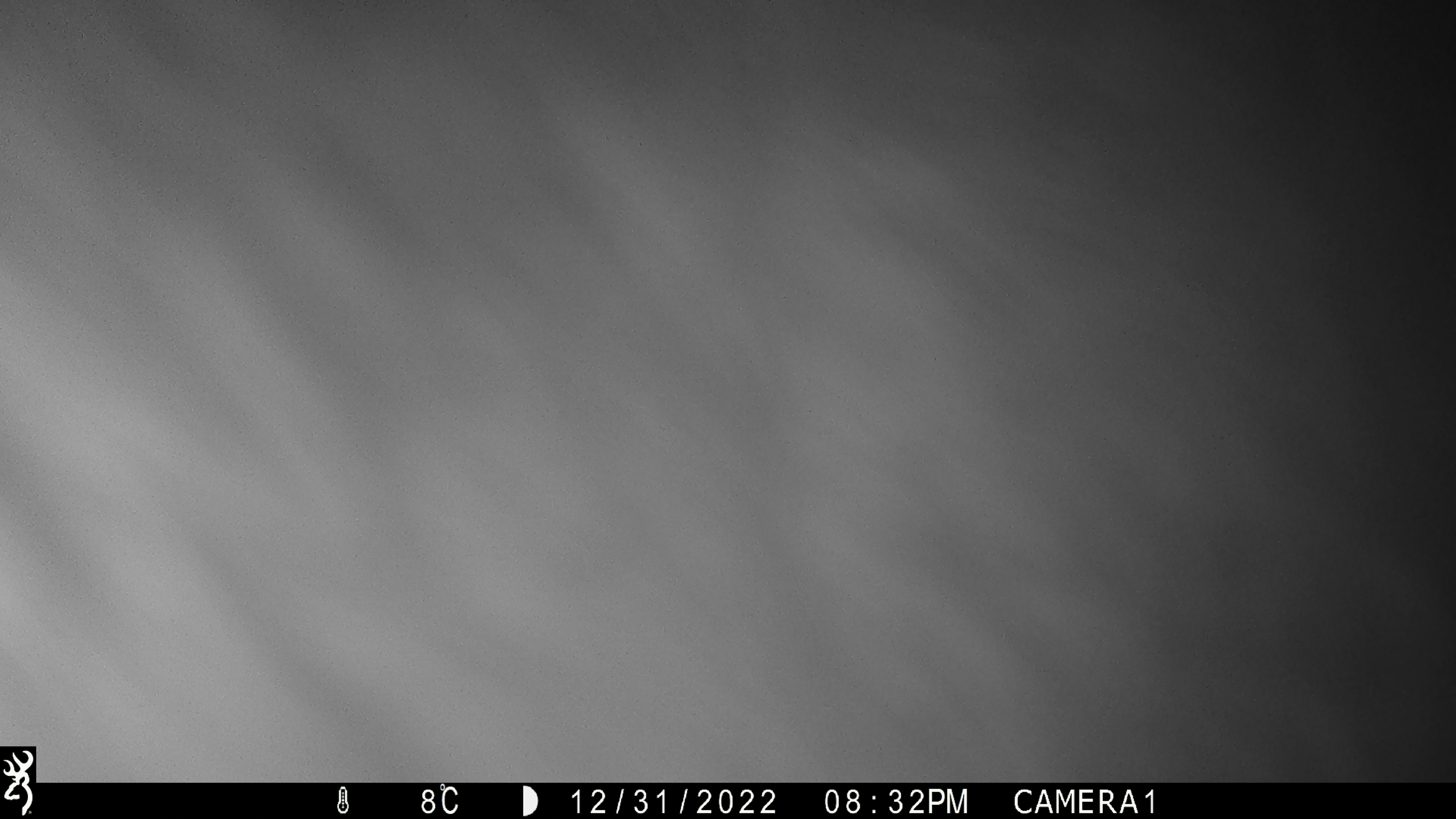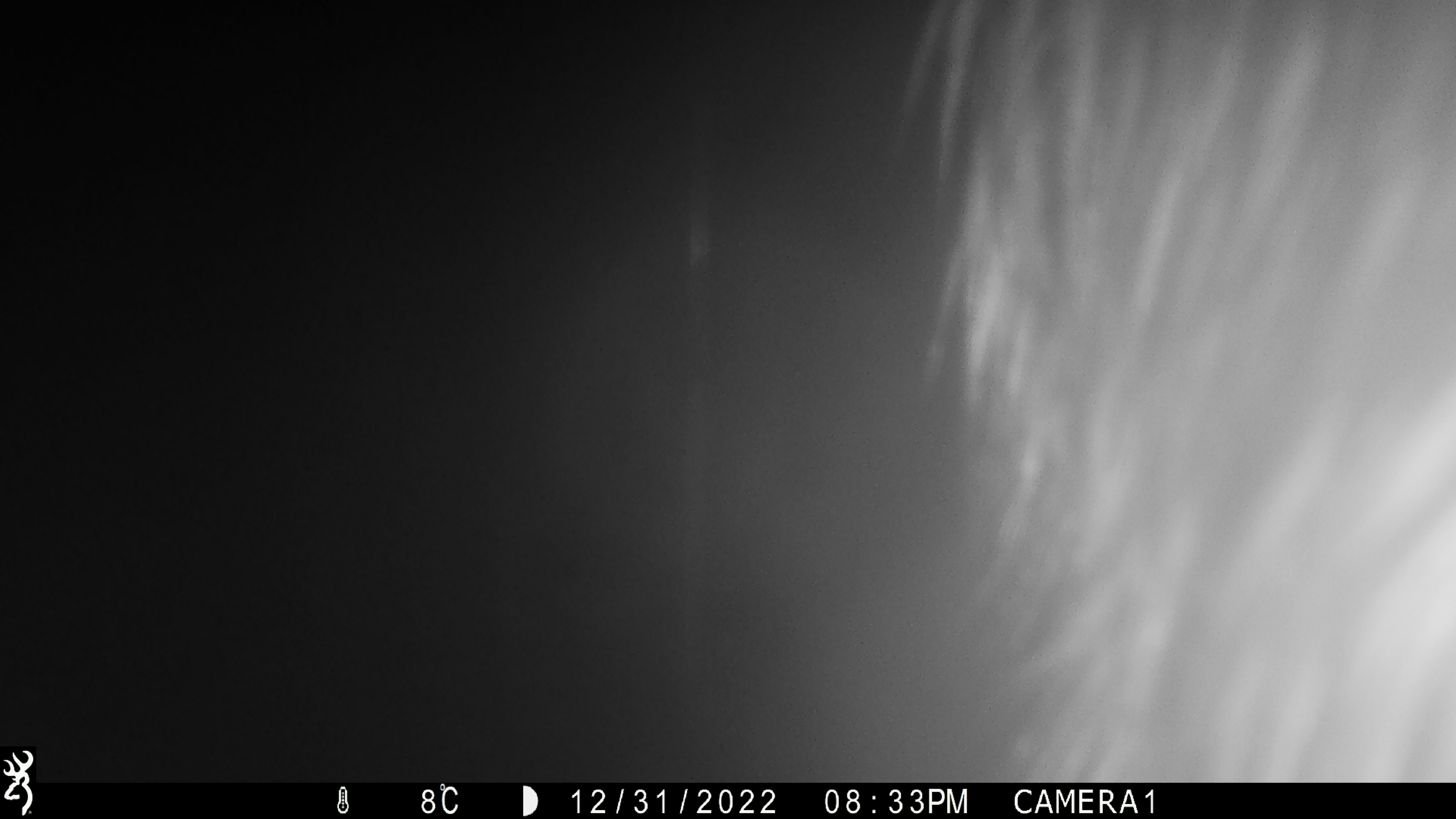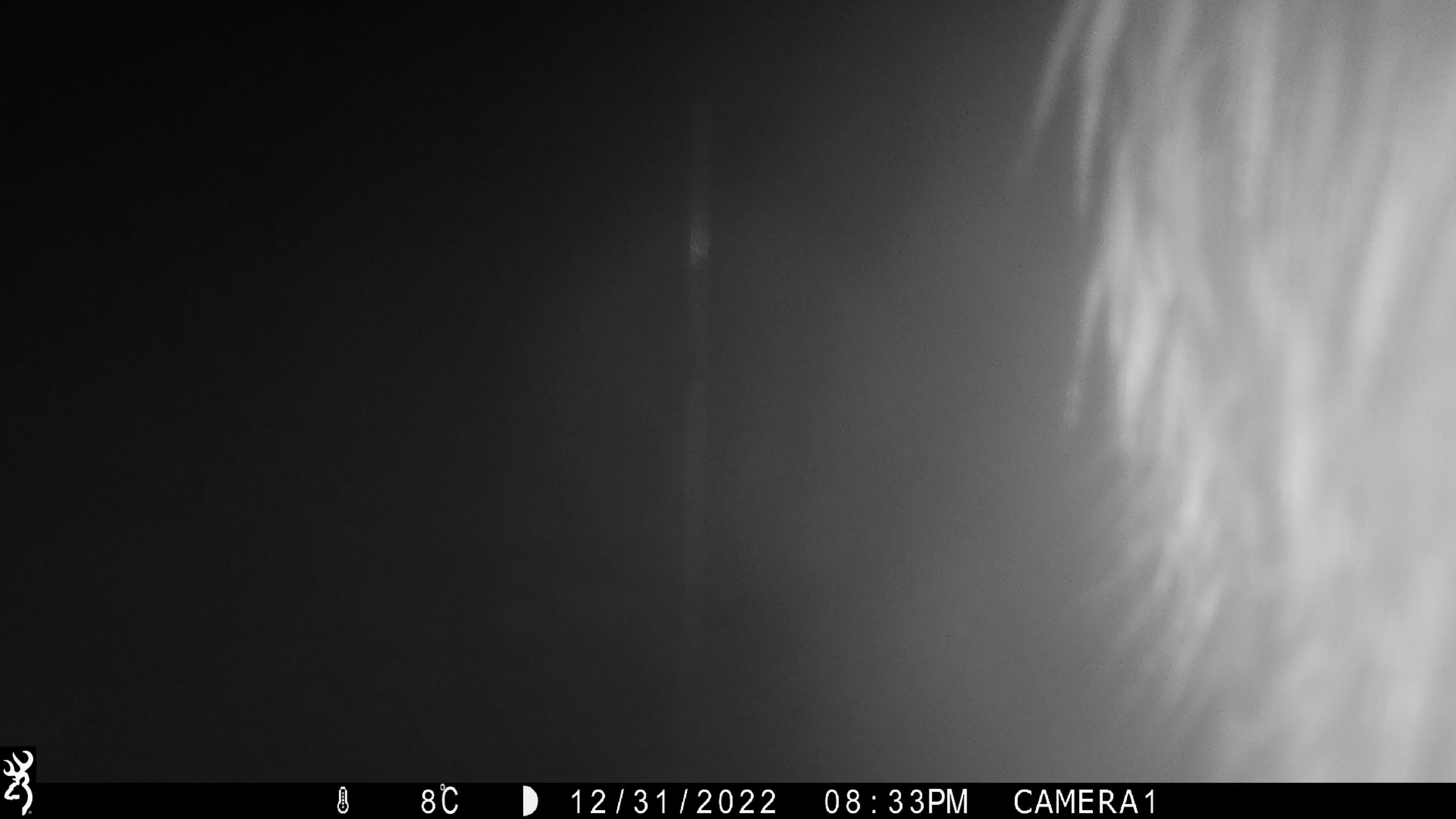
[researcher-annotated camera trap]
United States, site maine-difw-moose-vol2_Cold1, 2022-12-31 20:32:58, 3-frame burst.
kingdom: Animalia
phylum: Chordata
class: Mammalia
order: Artiodactyla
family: Cervidae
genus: Alces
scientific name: Alces alces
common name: moose